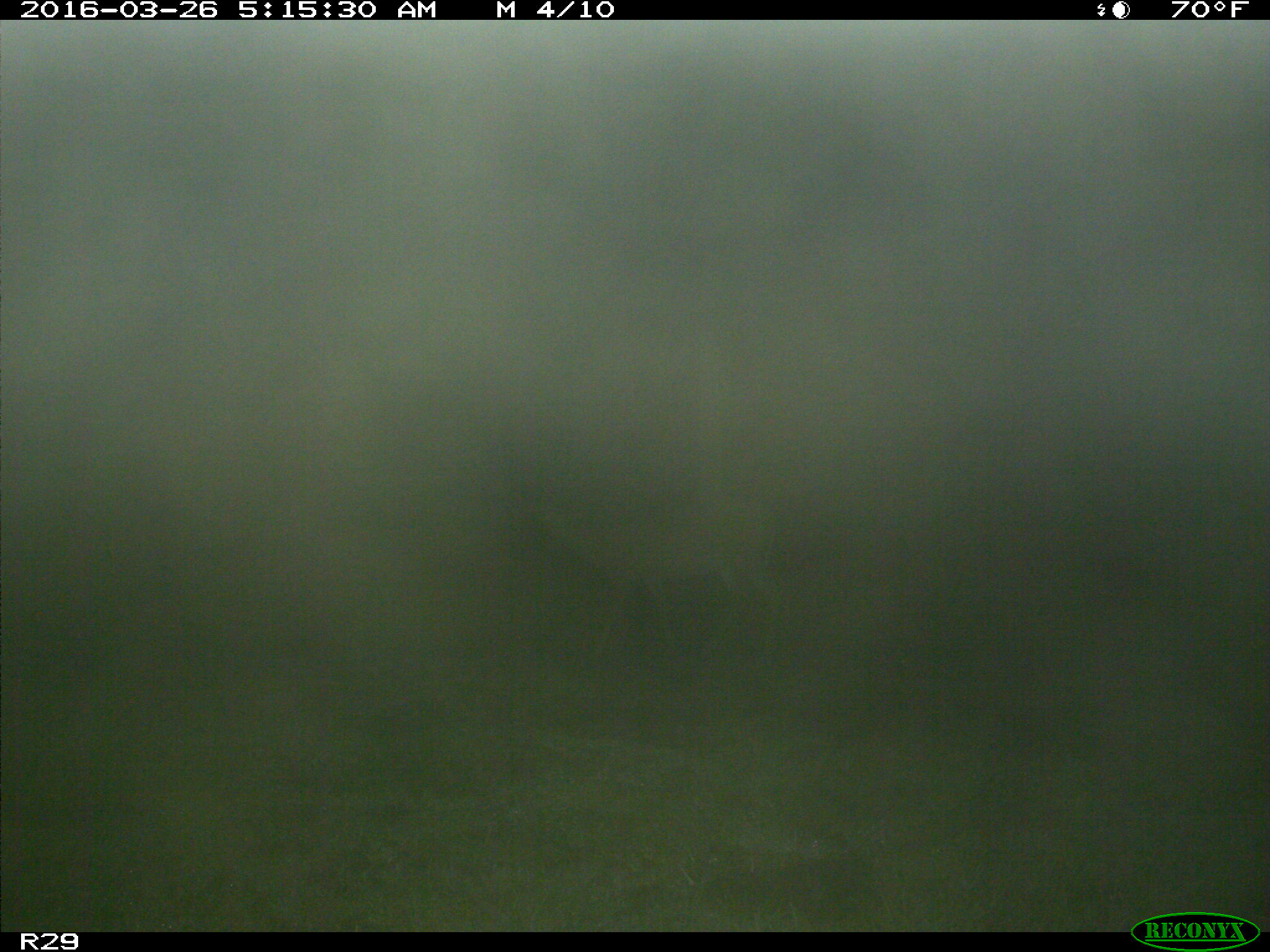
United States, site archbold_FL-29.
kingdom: Animalia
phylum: Chordata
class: Mammalia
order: Artiodactyla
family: Cervidae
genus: Odocoileus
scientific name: Odocoileus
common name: deer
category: unidentified deer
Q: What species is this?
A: Unidentified deer (deer) (Odocoileus).